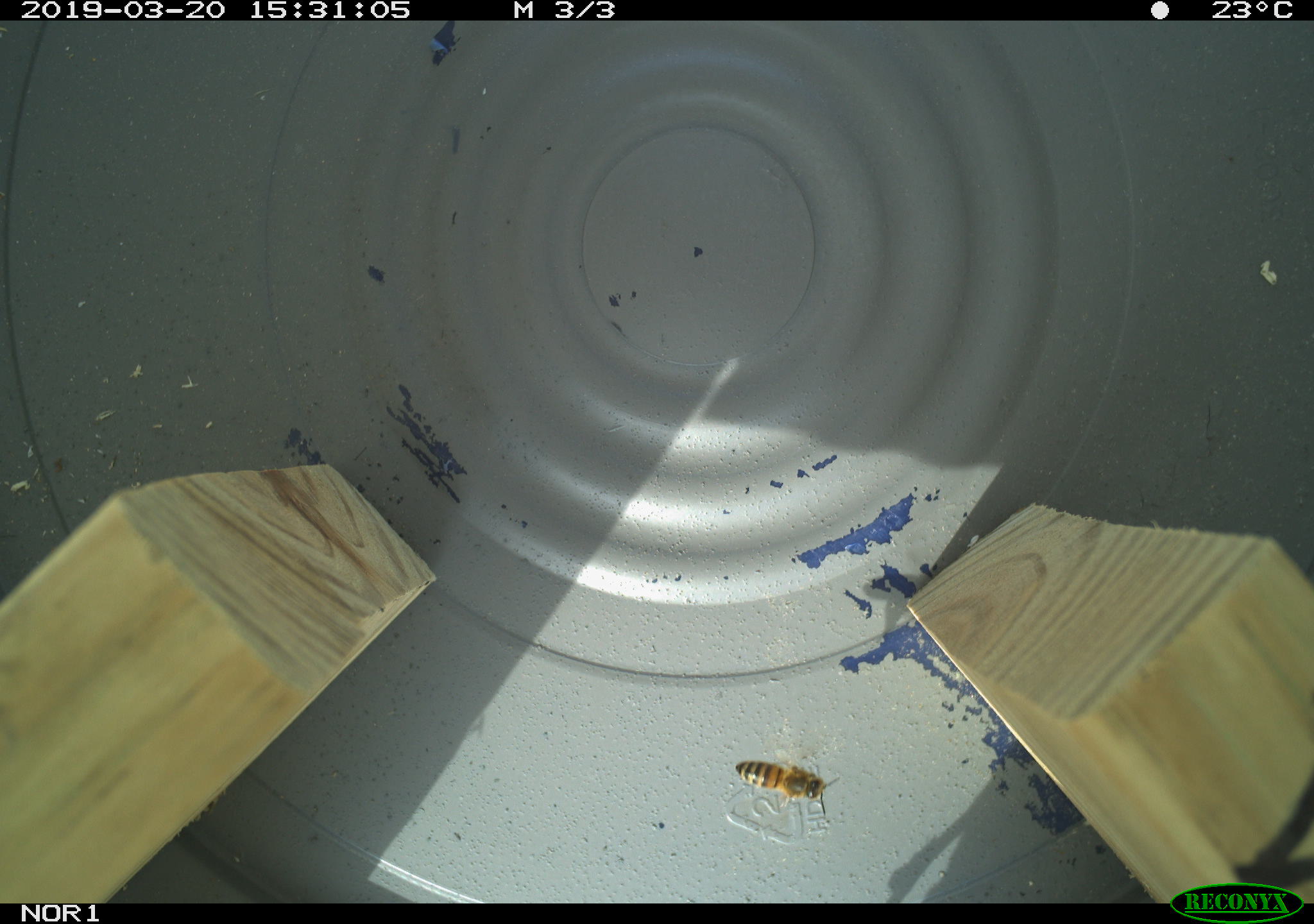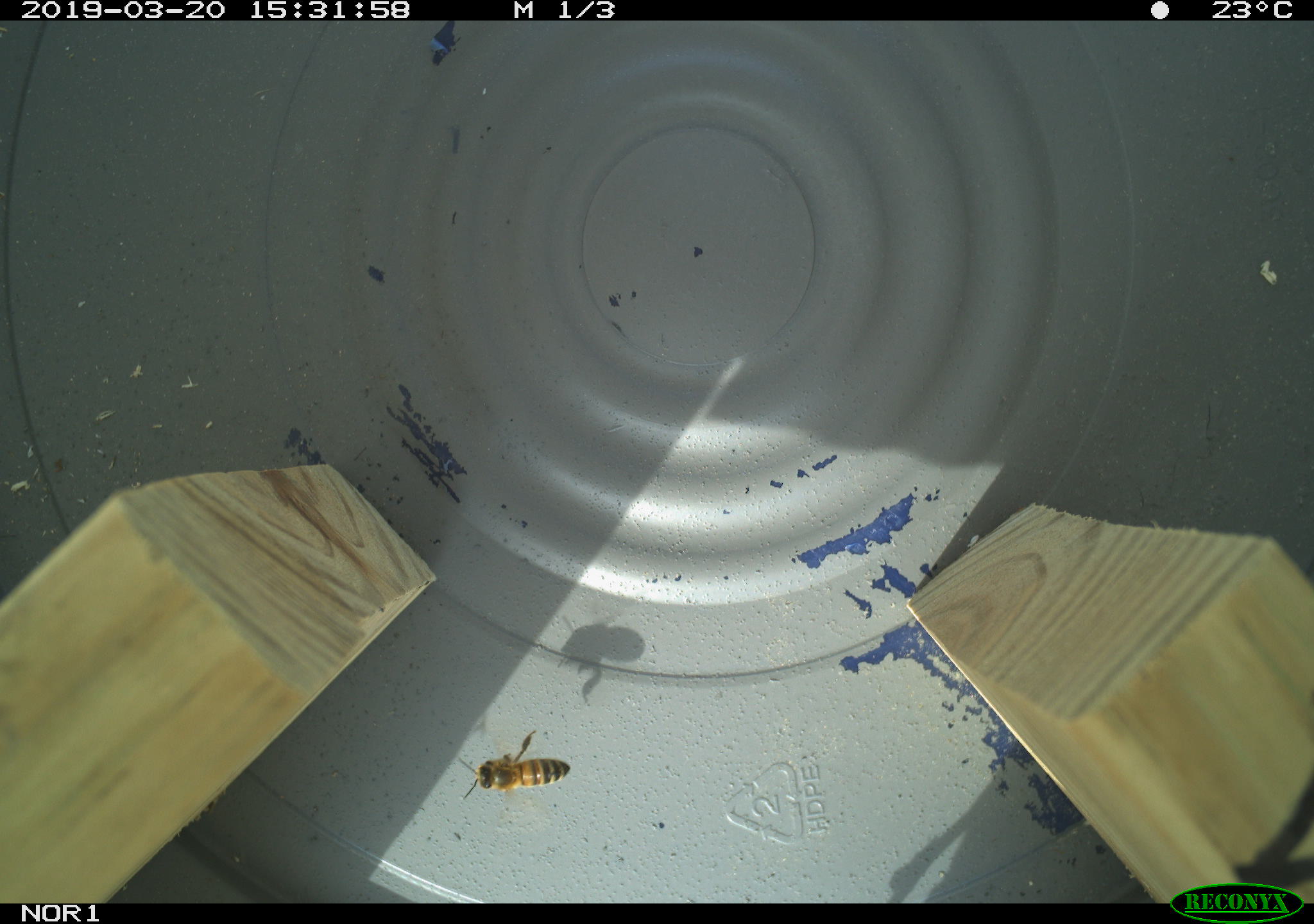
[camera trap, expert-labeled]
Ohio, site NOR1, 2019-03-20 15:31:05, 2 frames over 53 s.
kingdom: Animalia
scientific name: Animalia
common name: animal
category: invertebrate